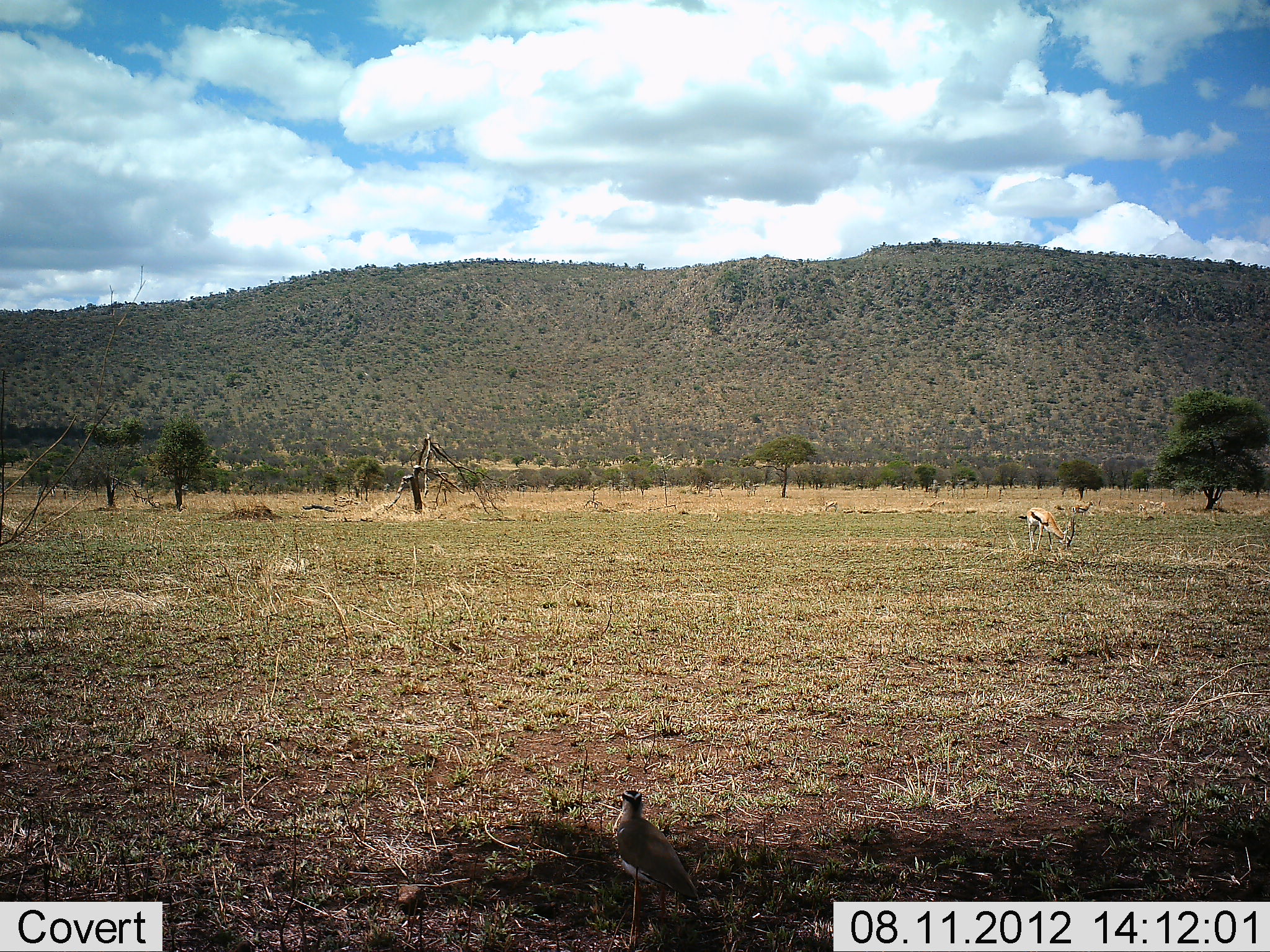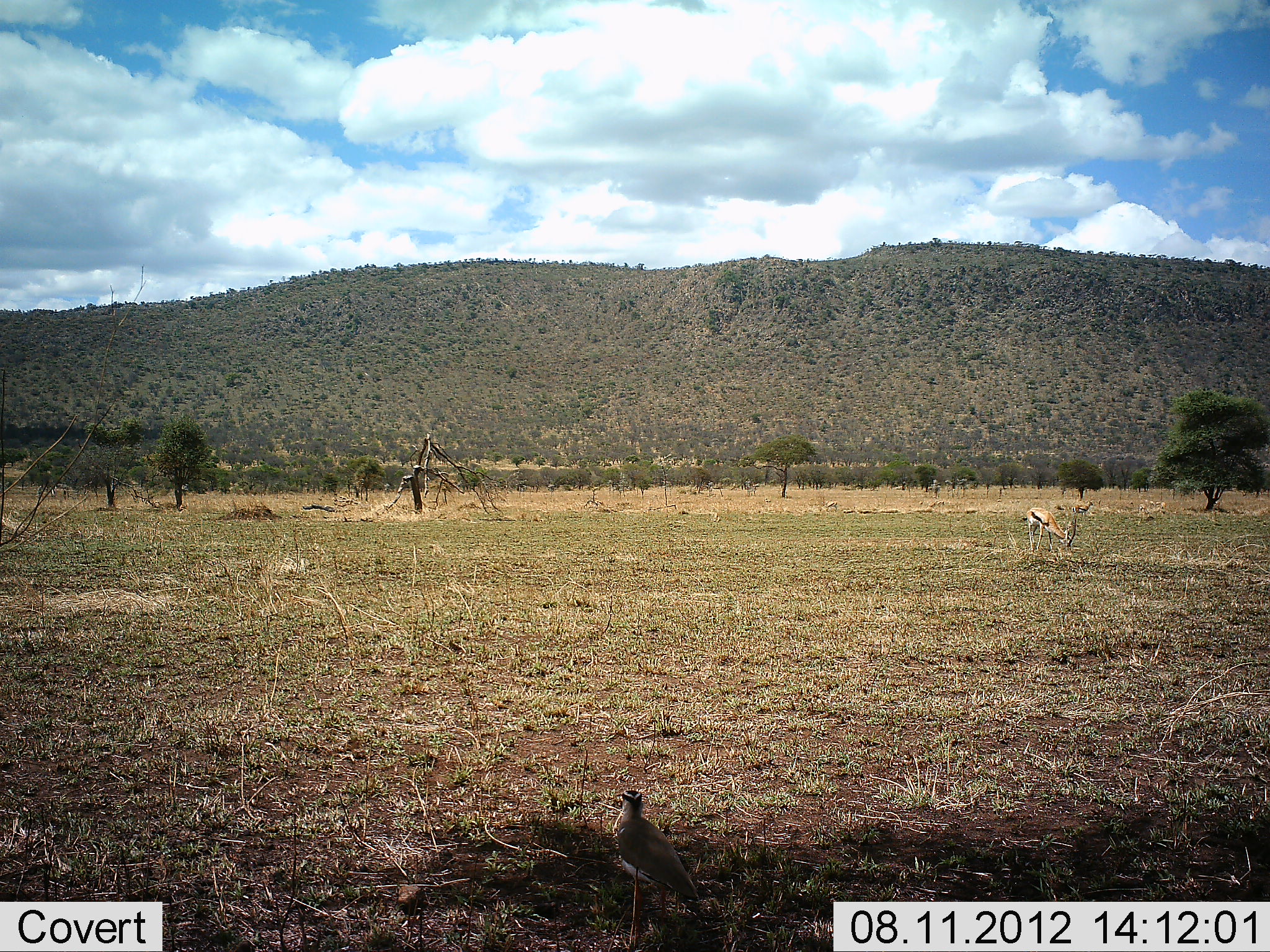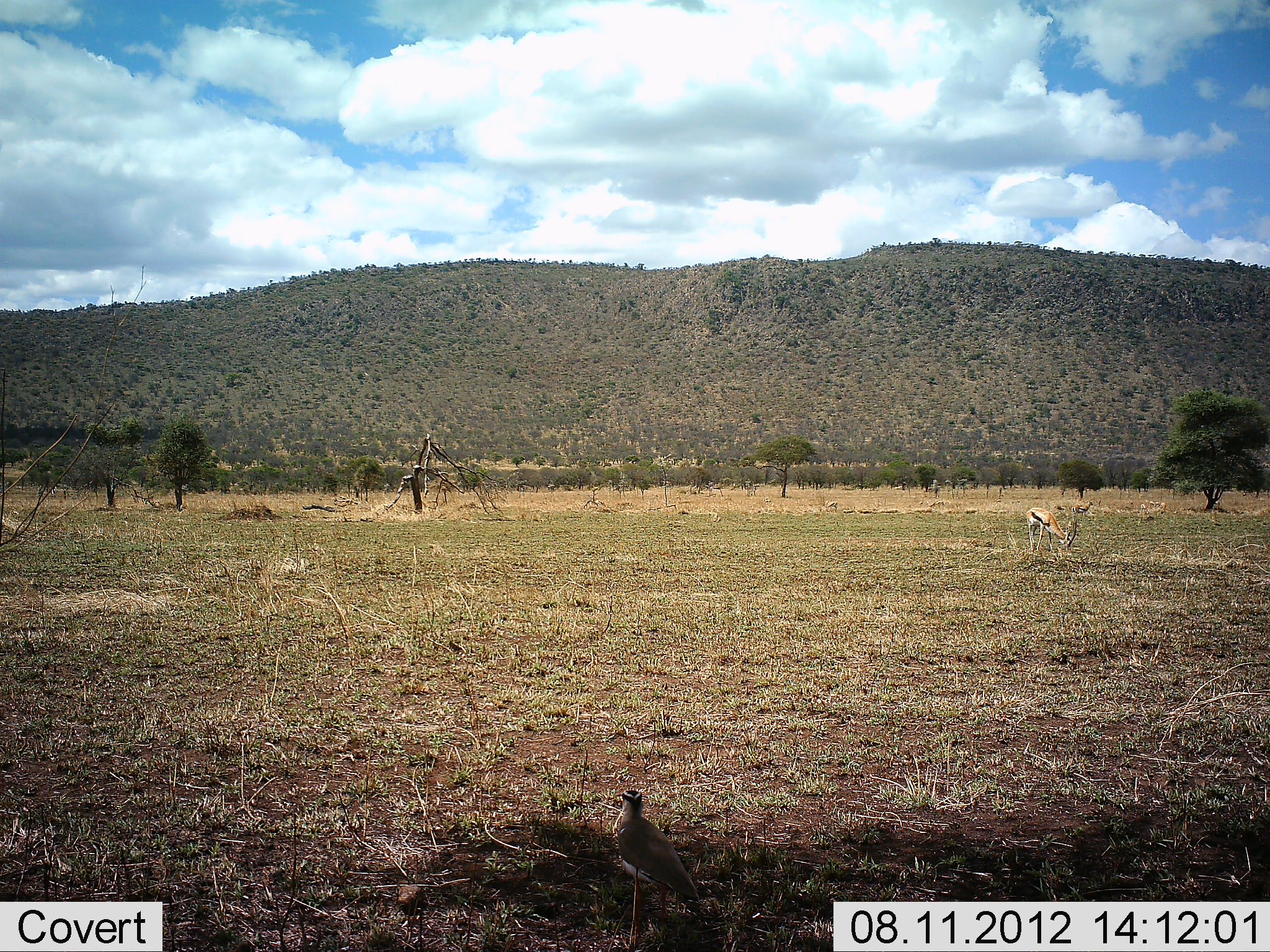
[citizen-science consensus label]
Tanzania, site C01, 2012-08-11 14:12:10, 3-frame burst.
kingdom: Animalia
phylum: Chordata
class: Mammalia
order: Artiodactyla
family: Bovidae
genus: Eudorcas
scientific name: Eudorcas thomsonii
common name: thomson's gazelle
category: gazellethomsons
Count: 1.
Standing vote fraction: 43%.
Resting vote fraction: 0%.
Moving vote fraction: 0%.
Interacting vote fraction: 7%.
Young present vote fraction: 7%.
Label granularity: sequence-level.